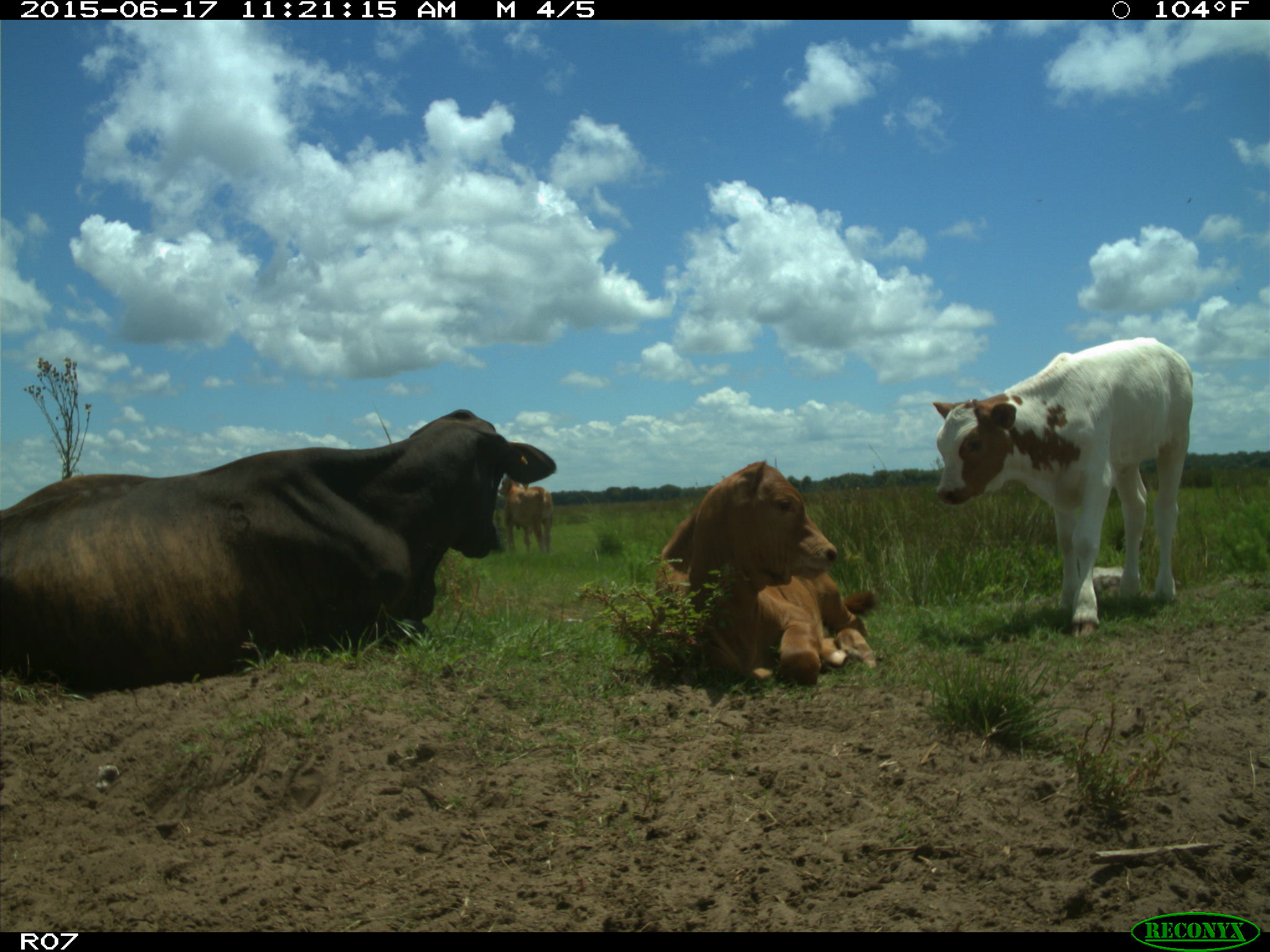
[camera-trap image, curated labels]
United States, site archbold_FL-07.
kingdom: Animalia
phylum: Chordata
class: Mammalia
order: Artiodactyla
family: Bovidae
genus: Bos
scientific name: Bos taurus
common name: domestic cow